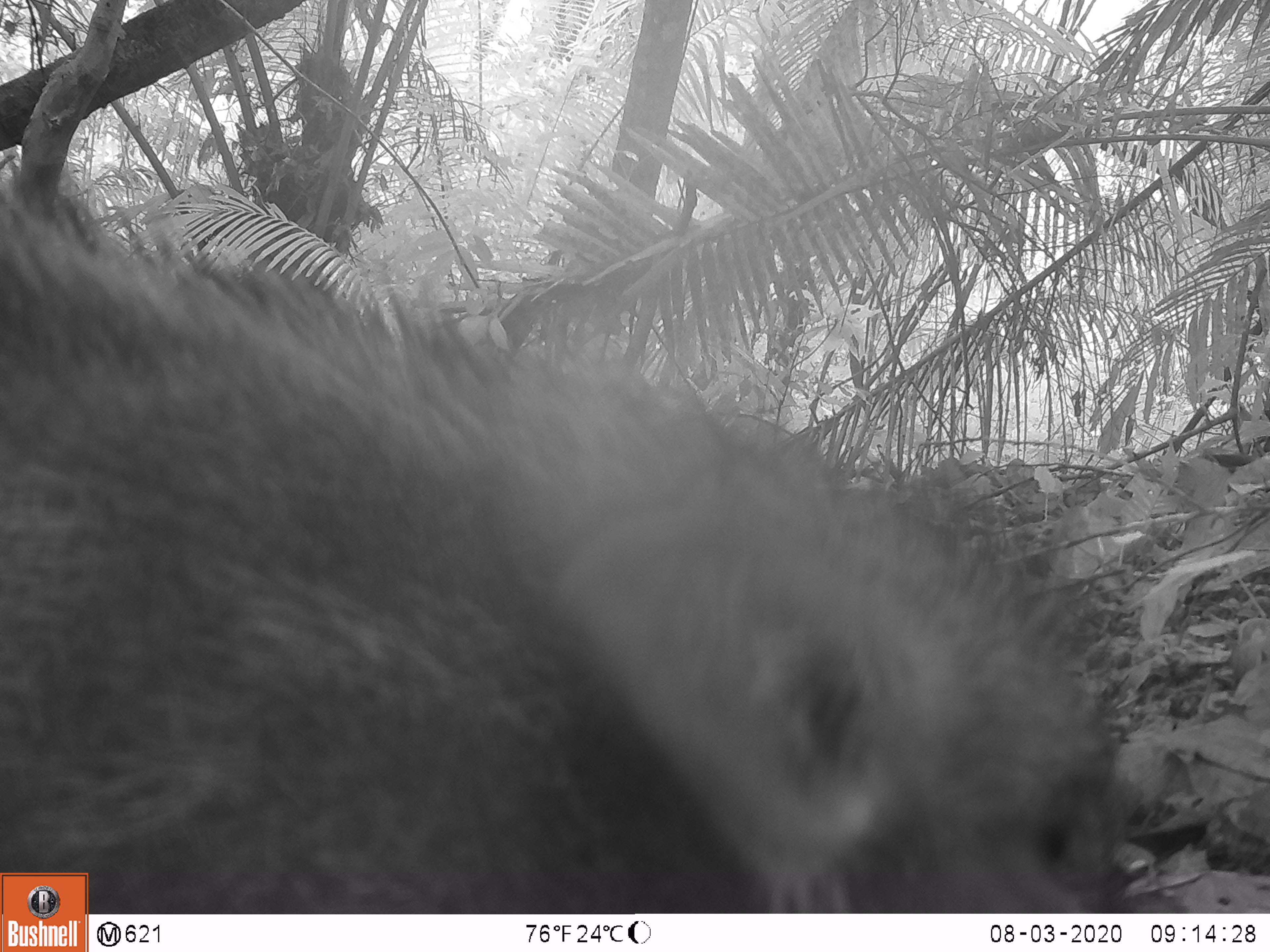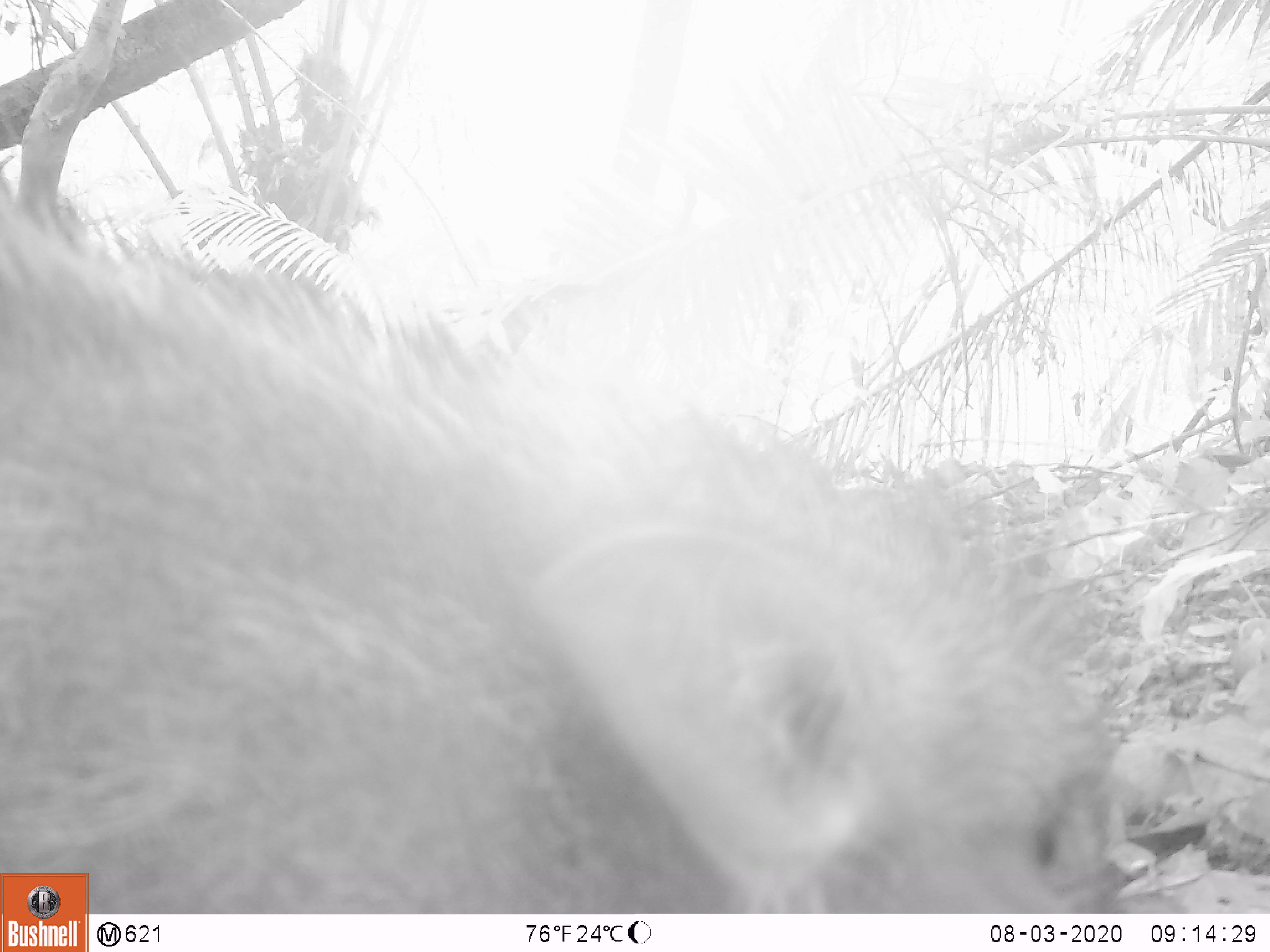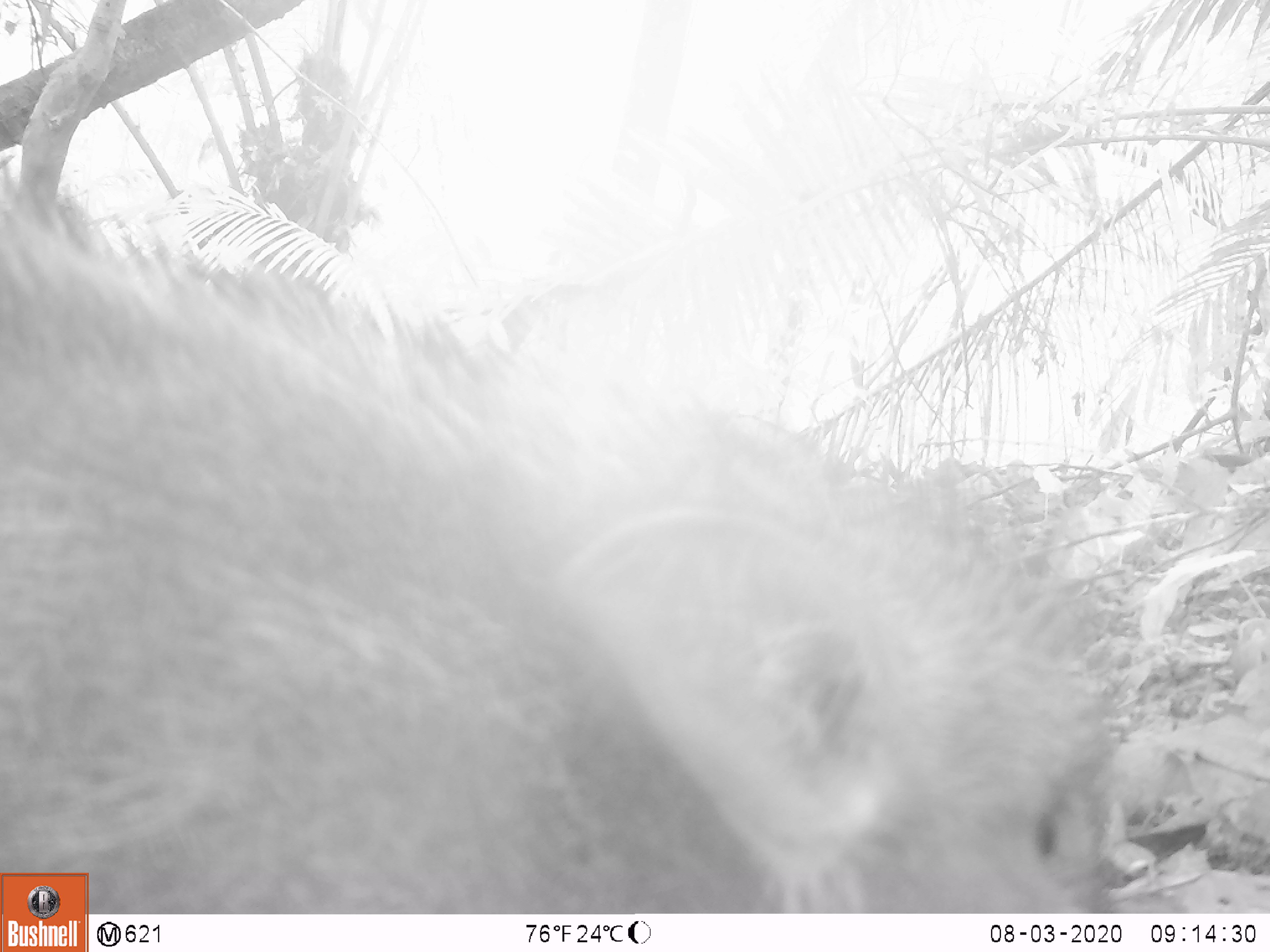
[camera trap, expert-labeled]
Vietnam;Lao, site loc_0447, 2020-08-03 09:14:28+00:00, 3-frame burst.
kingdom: Animalia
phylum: Chordata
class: Mammalia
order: Artiodactyla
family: Suidae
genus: Sus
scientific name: Sus scrofa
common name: eurasian wild pig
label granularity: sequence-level